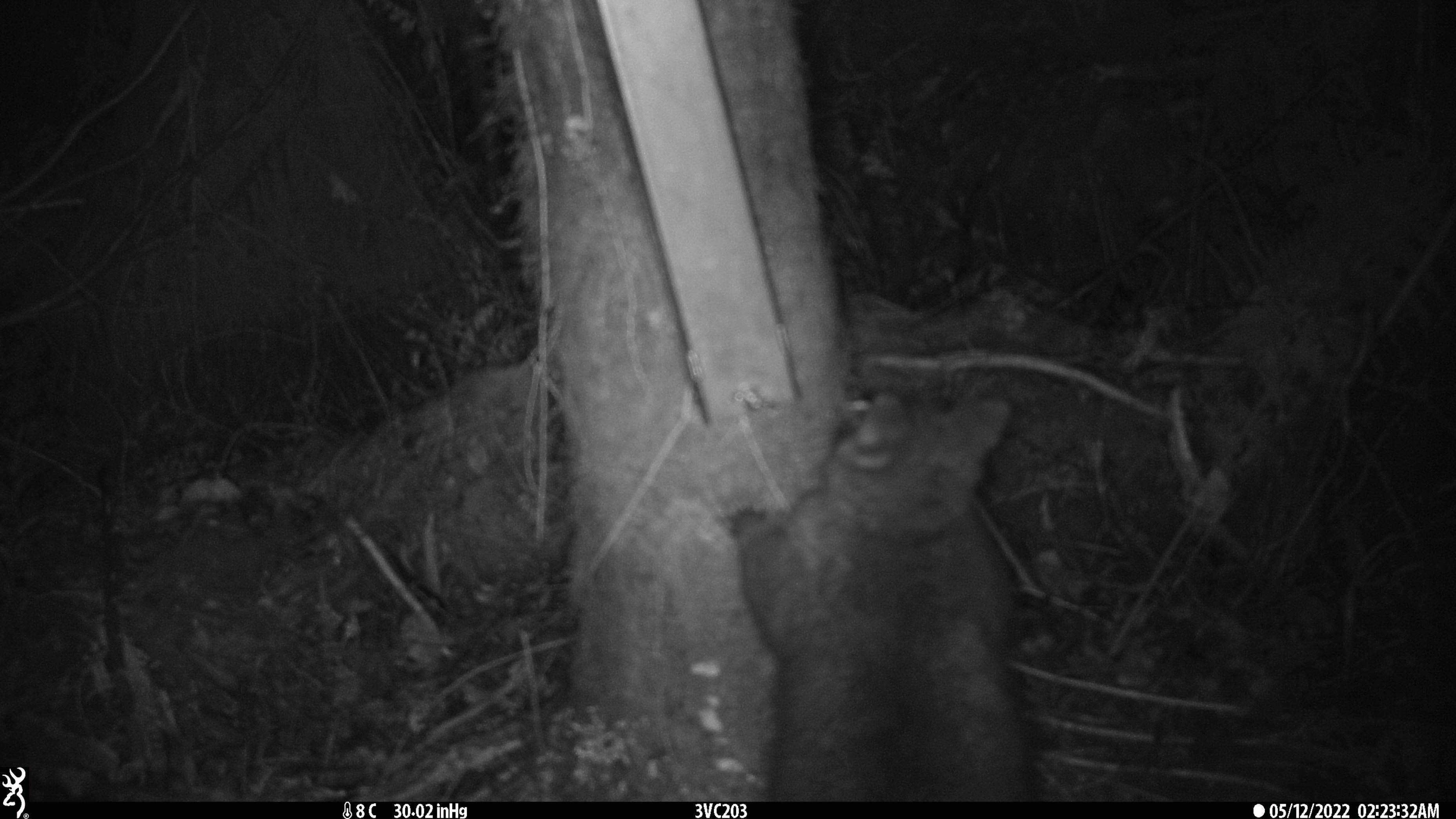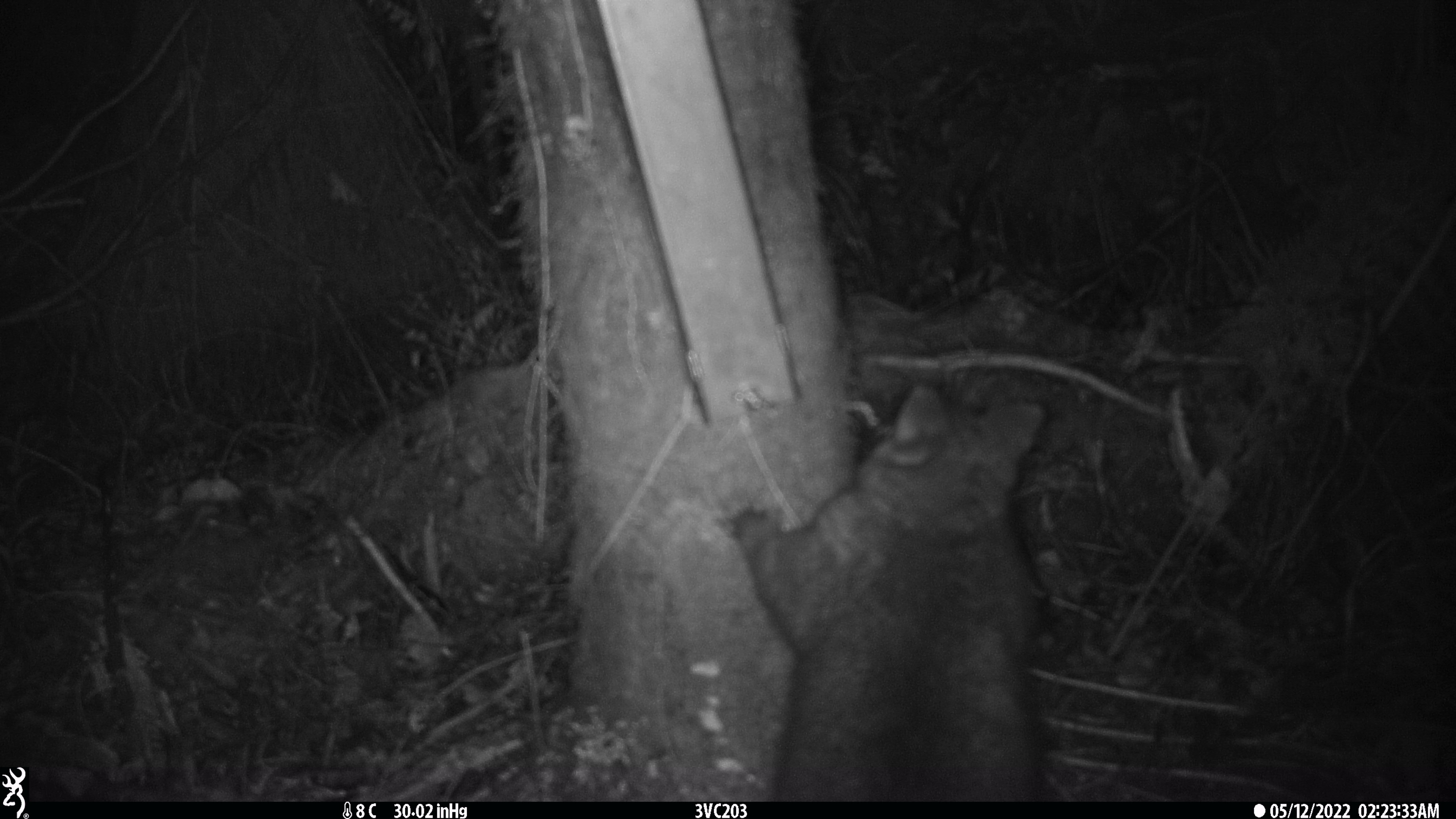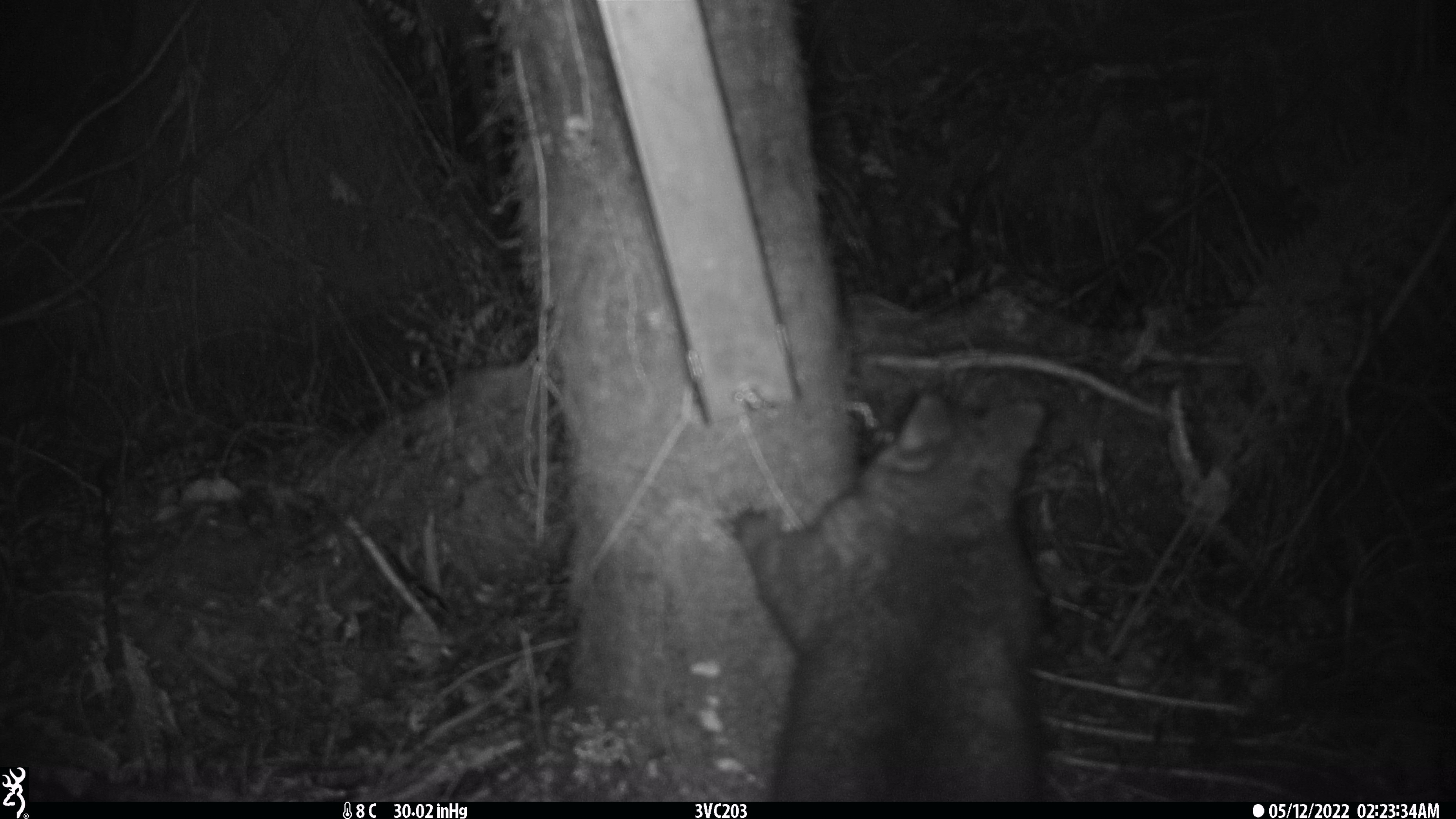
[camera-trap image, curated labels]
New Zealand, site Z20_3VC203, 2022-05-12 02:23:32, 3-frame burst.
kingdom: Animalia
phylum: Chordata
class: Mammalia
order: Diprotodontia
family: Phalangeridae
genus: Trichosurus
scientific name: Trichosurus vulpecula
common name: common brushtail possum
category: possum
Possum (common brushtail possum) (Trichosurus vulpecula).